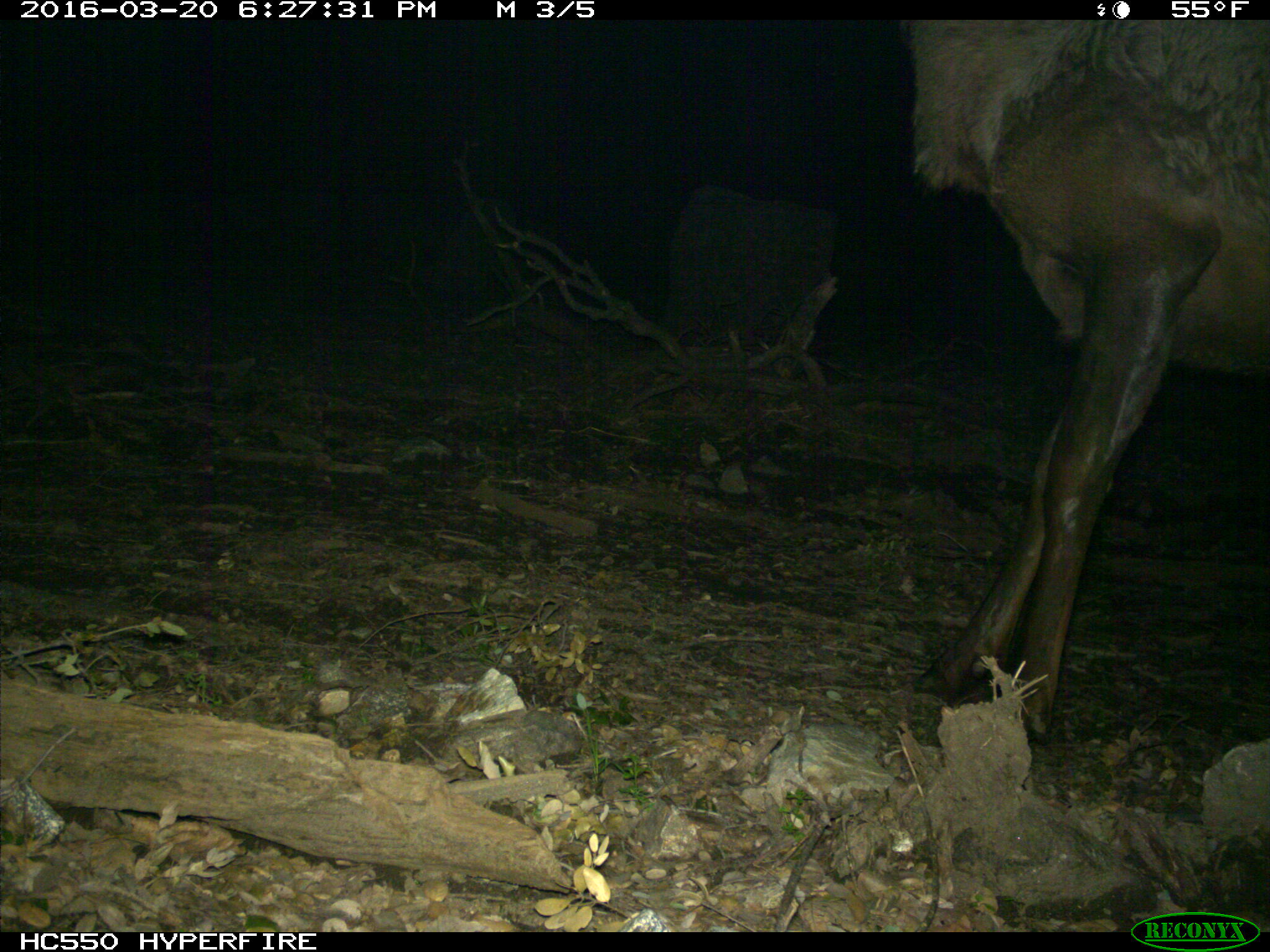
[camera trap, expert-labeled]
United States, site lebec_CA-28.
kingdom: Animalia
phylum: Chordata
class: Mammalia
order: Artiodactyla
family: Cervidae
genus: Cervus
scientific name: Cervus canadensis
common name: elk